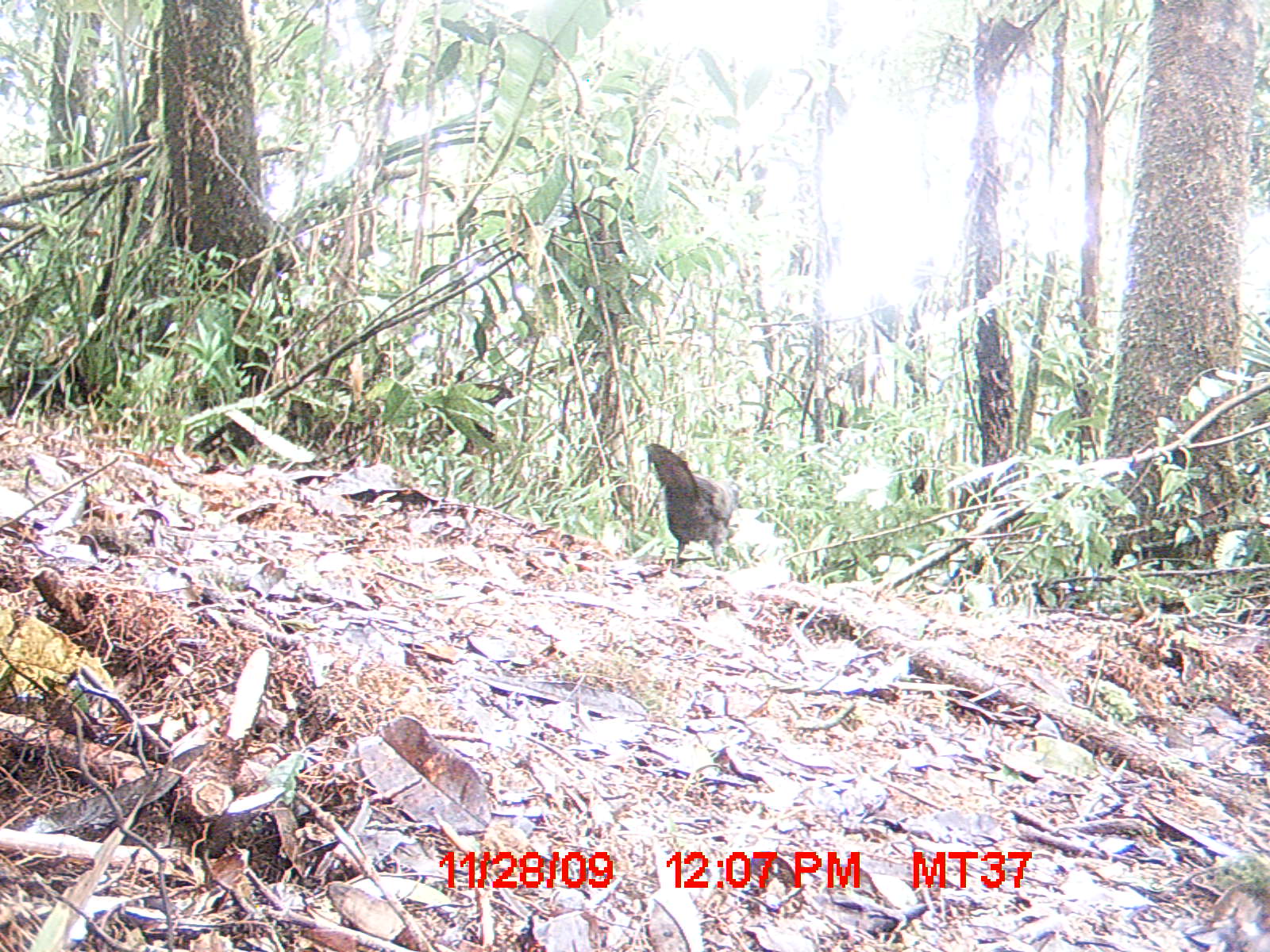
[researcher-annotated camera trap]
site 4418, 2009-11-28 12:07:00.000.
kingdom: Animalia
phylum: Chordata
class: Aves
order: Cuculiformes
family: Cuculidae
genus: Coua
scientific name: Coua serriana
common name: red-breasted coua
Coua serriana (red-breasted coua), count 1.